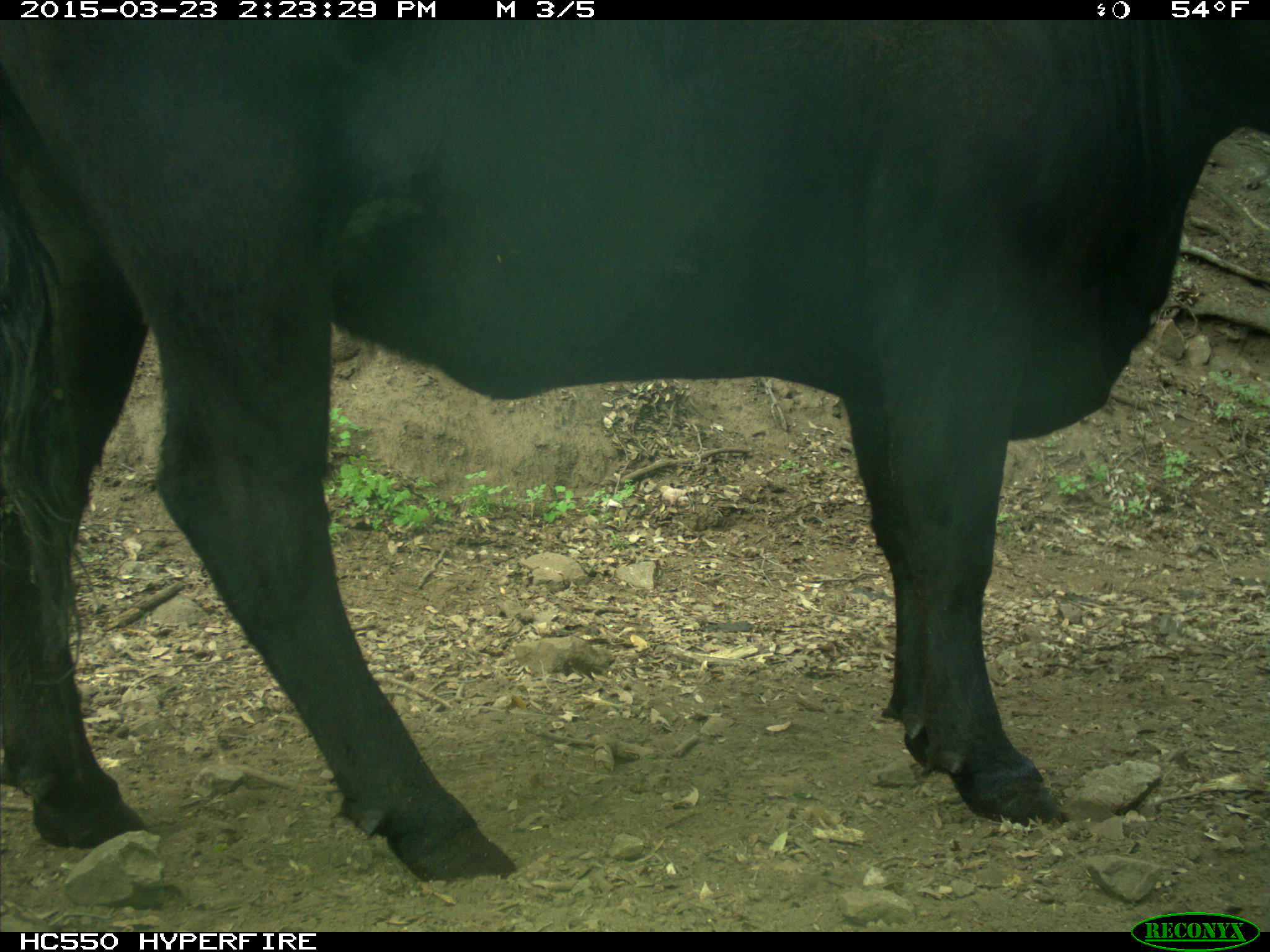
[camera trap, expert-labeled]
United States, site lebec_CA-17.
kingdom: Animalia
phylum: Chordata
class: Mammalia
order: Artiodactyla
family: Bovidae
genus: Bos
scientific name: Bos taurus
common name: domestic cow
Bos taurus (domestic cow).